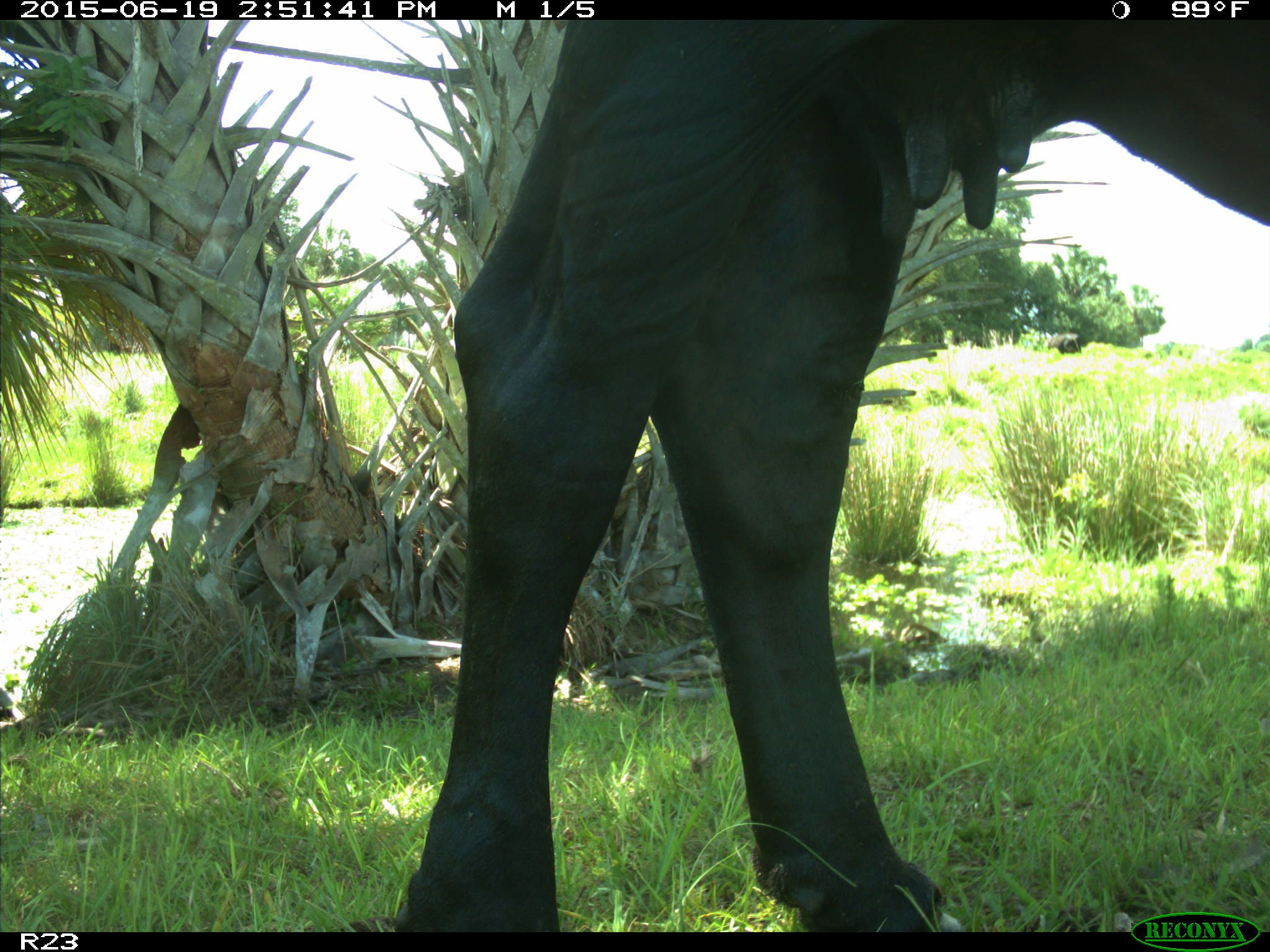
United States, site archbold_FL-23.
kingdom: Animalia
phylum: Chordata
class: Mammalia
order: Artiodactyla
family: Bovidae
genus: Bos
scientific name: Bos taurus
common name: domestic cow